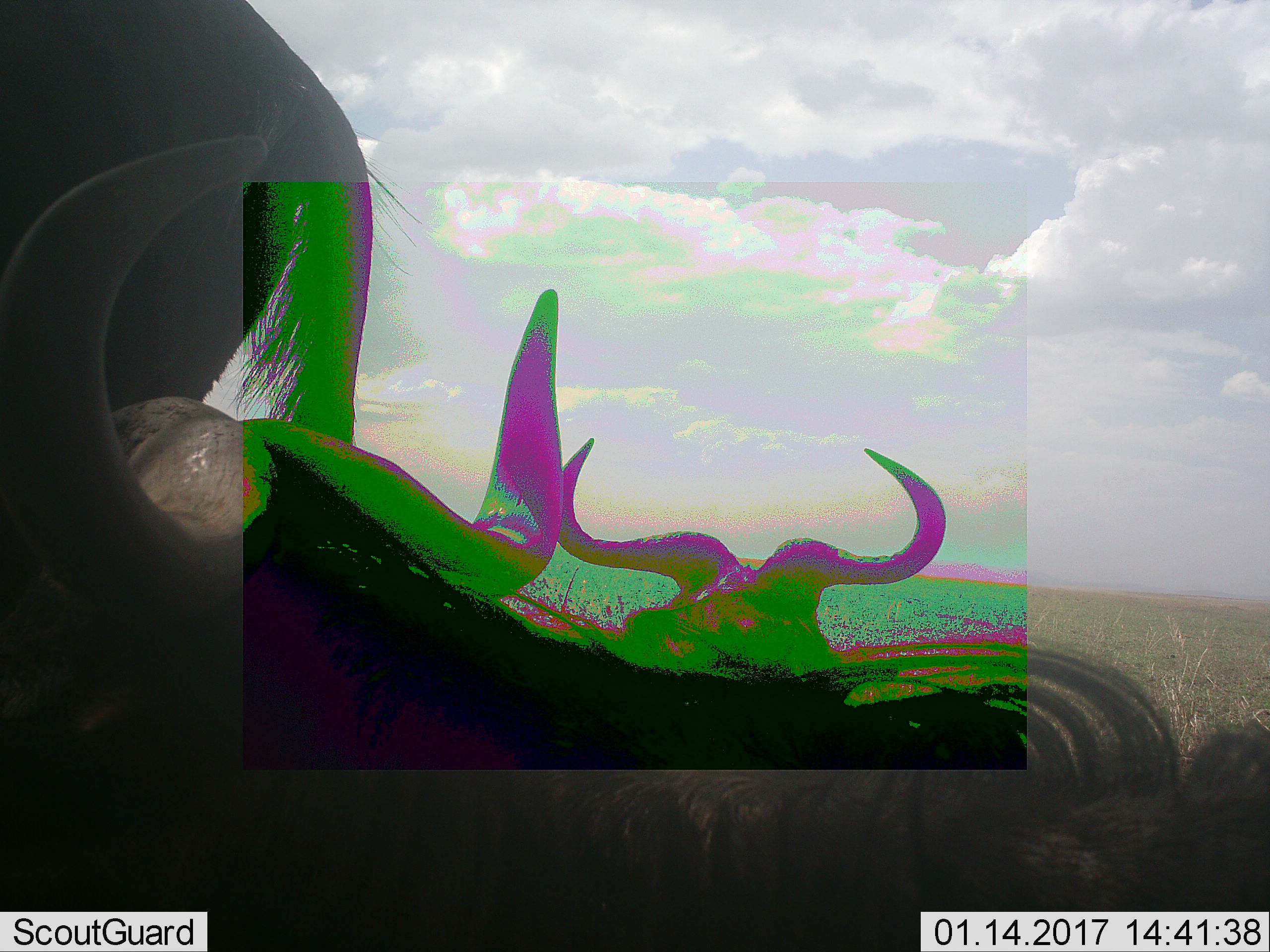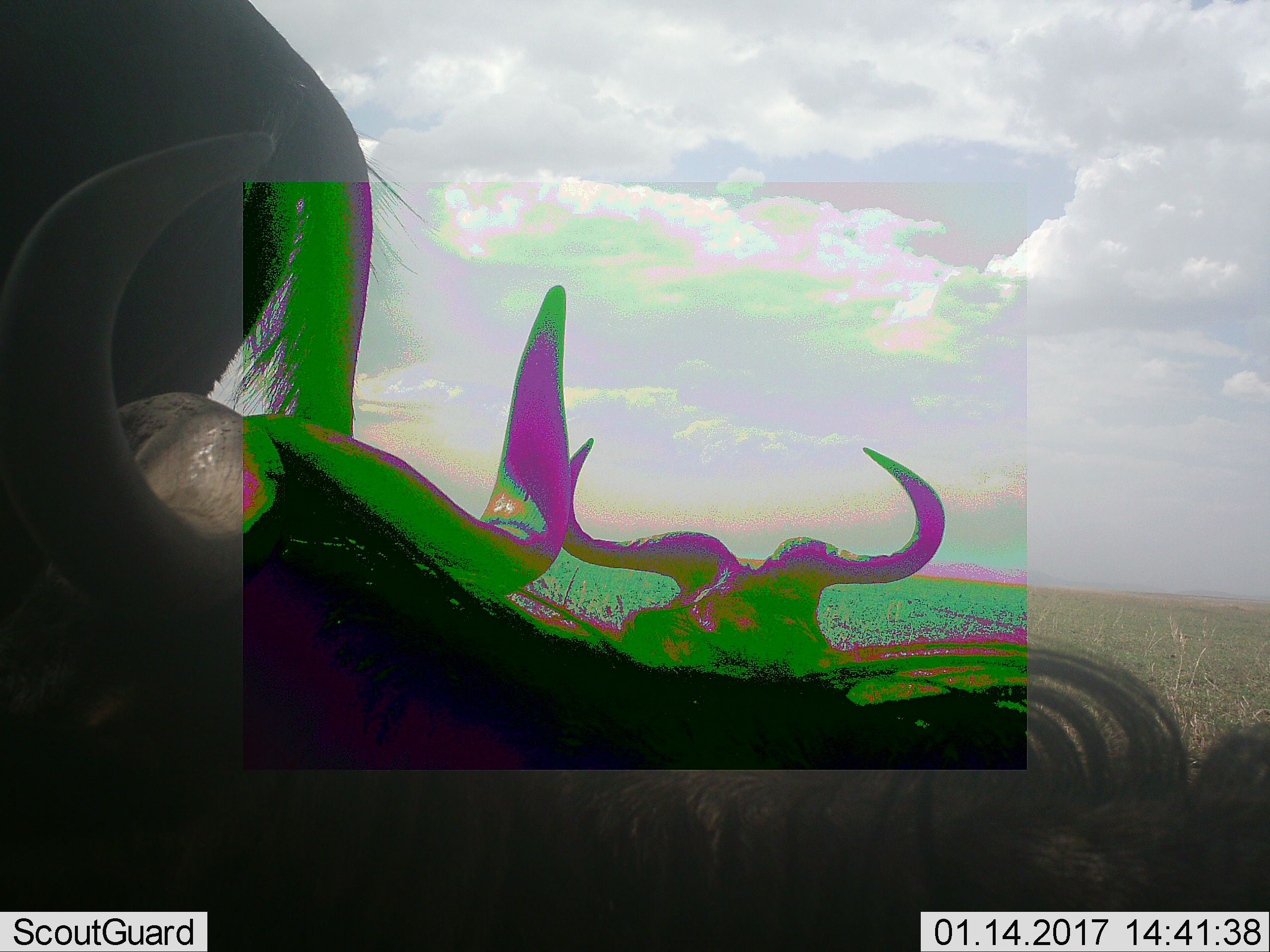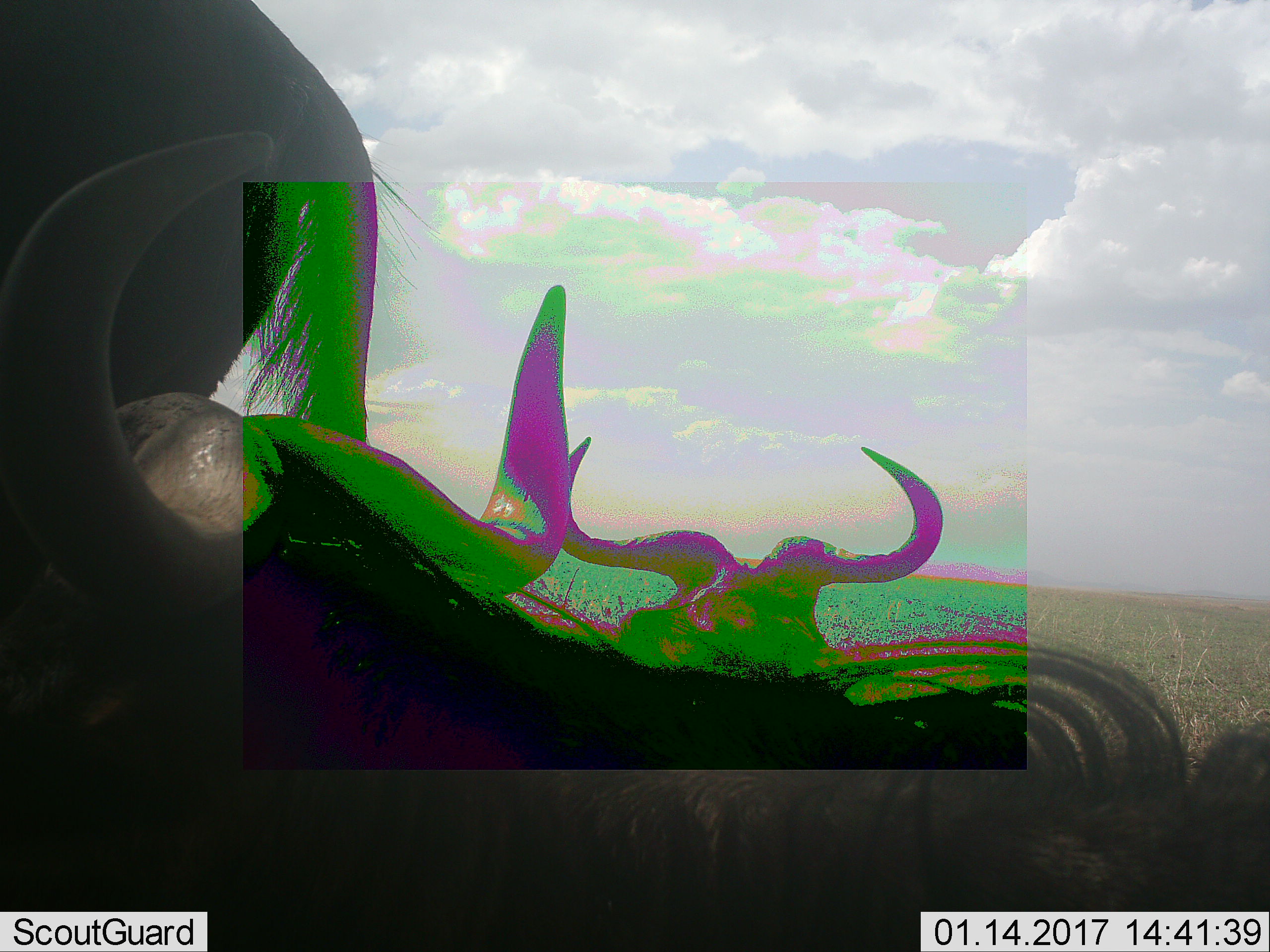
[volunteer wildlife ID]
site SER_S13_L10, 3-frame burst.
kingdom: Animalia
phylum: Chordata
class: Mammalia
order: Artiodactyla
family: Bovidae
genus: Connochaetes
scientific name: Connochaetes taurinus taurinus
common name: blue wildebeest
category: wildebeestblue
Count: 3.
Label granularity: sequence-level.